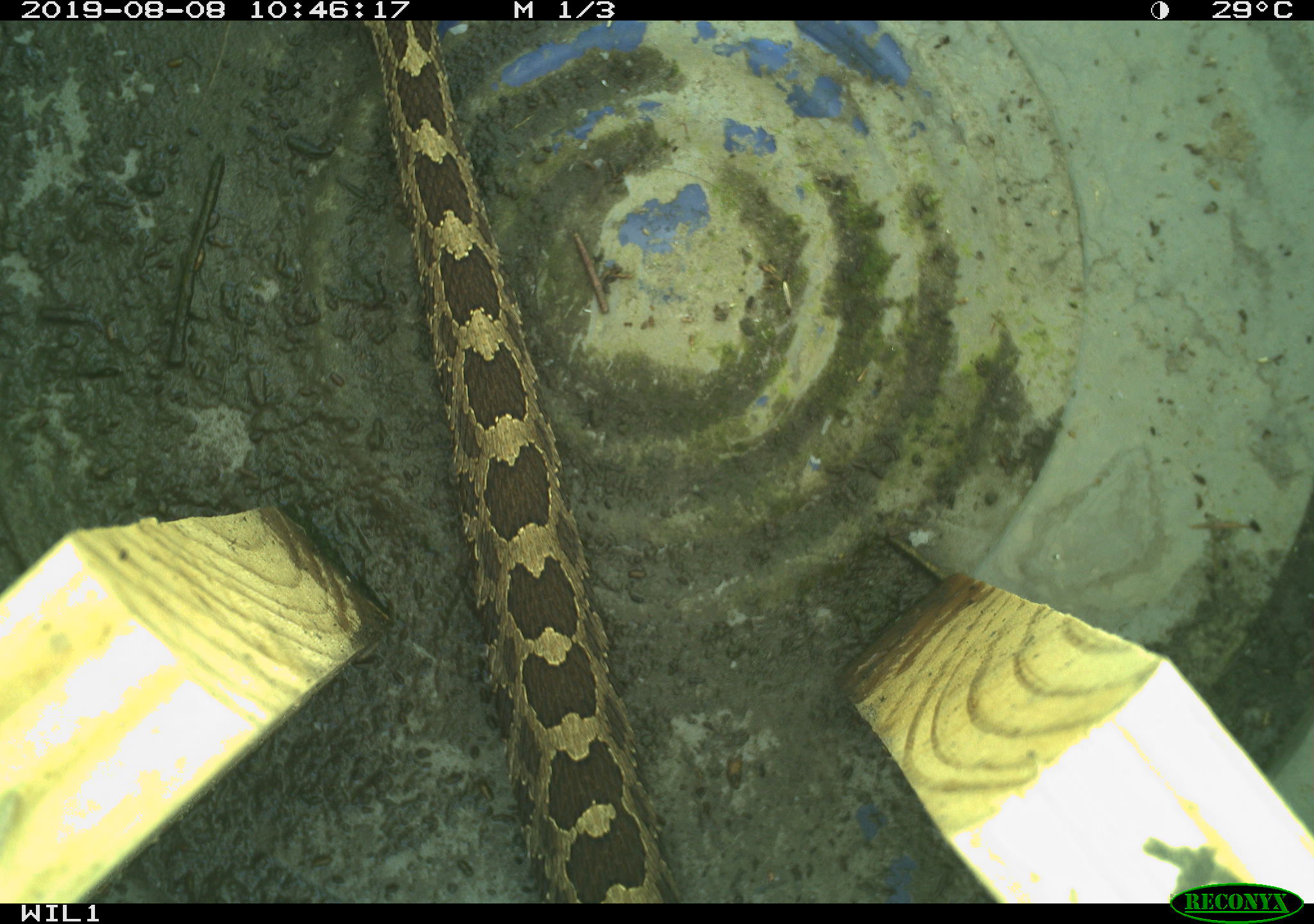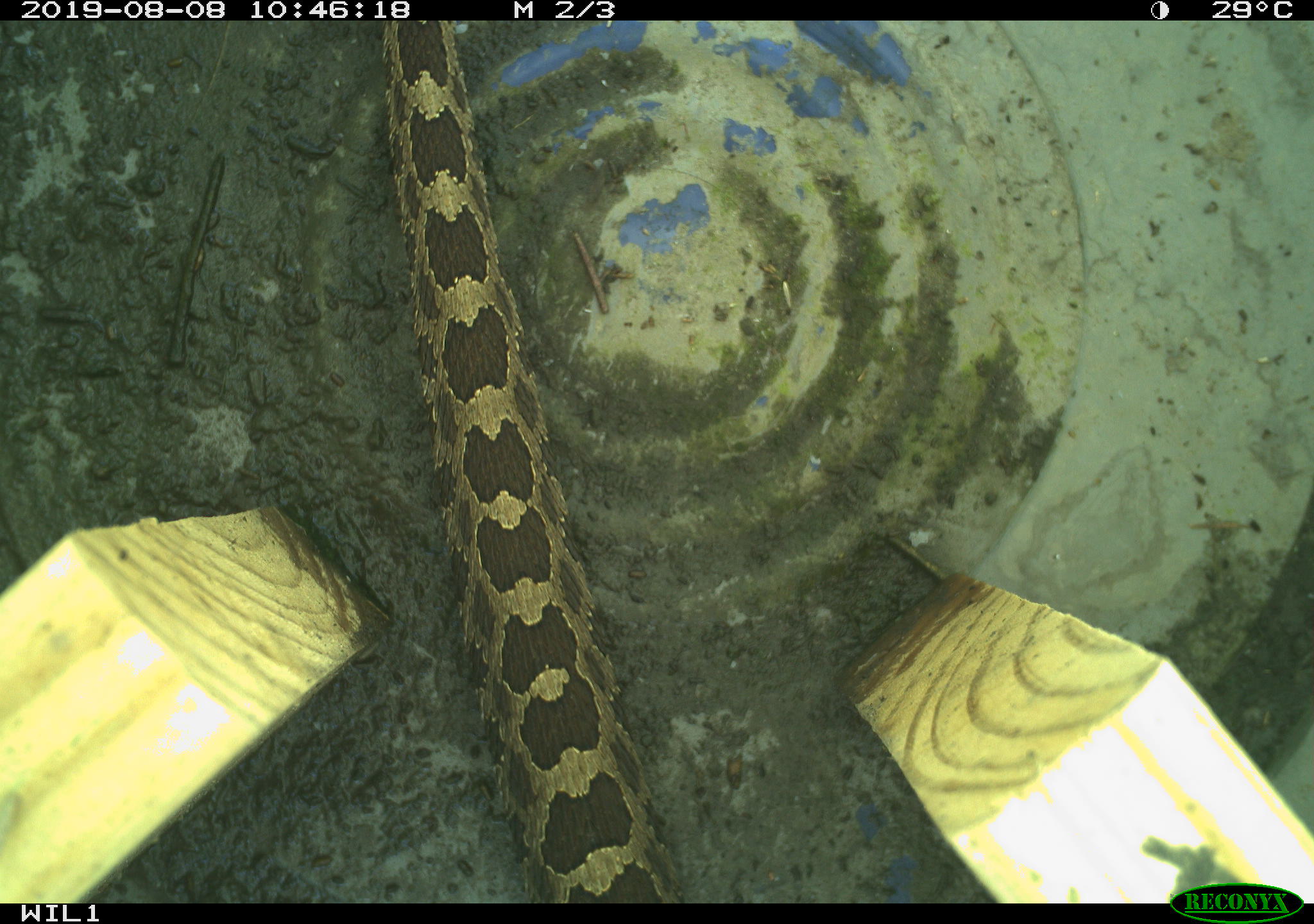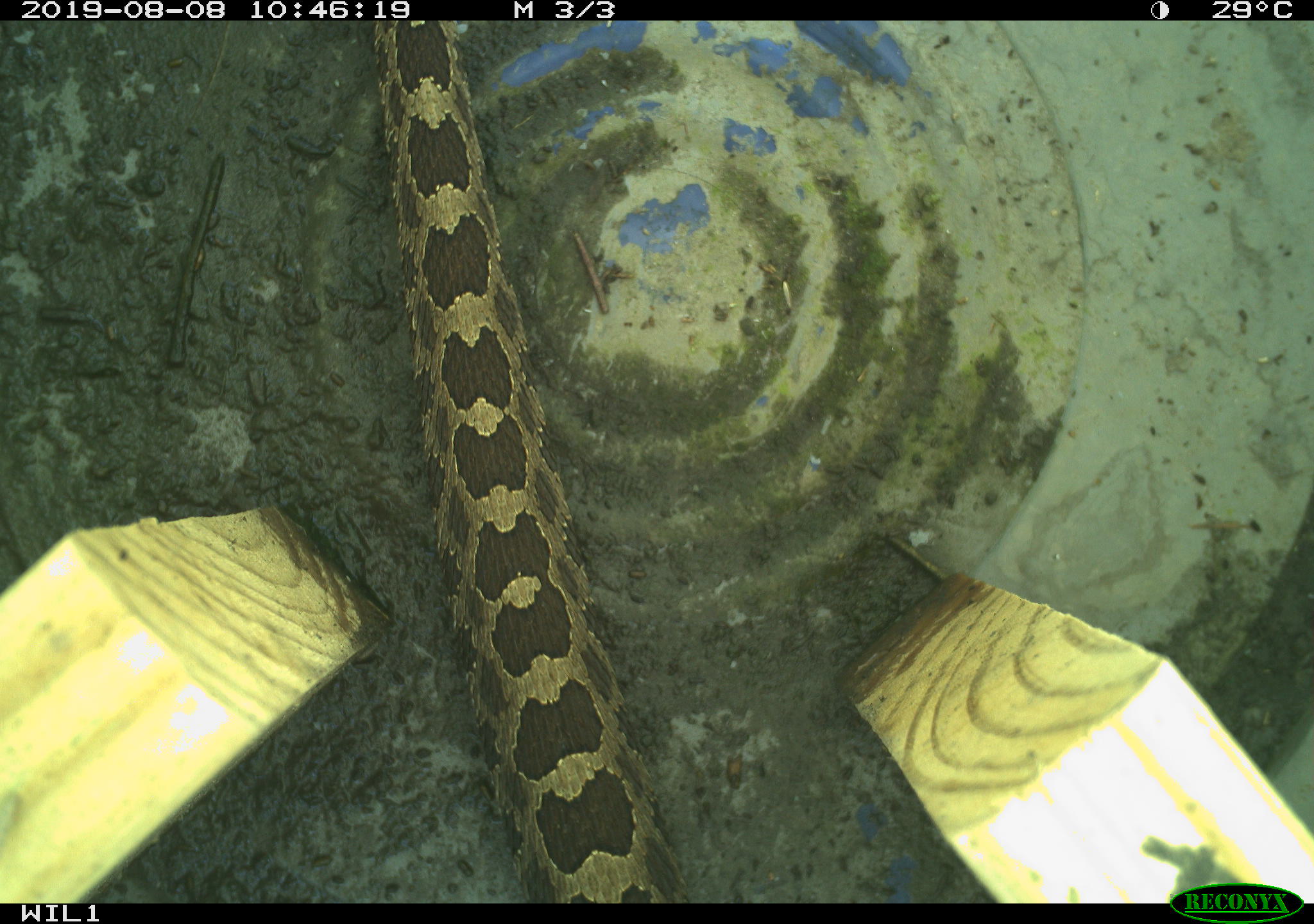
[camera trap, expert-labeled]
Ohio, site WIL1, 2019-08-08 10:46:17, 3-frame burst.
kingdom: Animalia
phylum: Chordata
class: Reptilia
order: Squamata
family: Viperidae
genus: Sistrurus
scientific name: Sistrurus catenatus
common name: eastern massasauga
Eastern massasauga (Sistrurus catenatus).